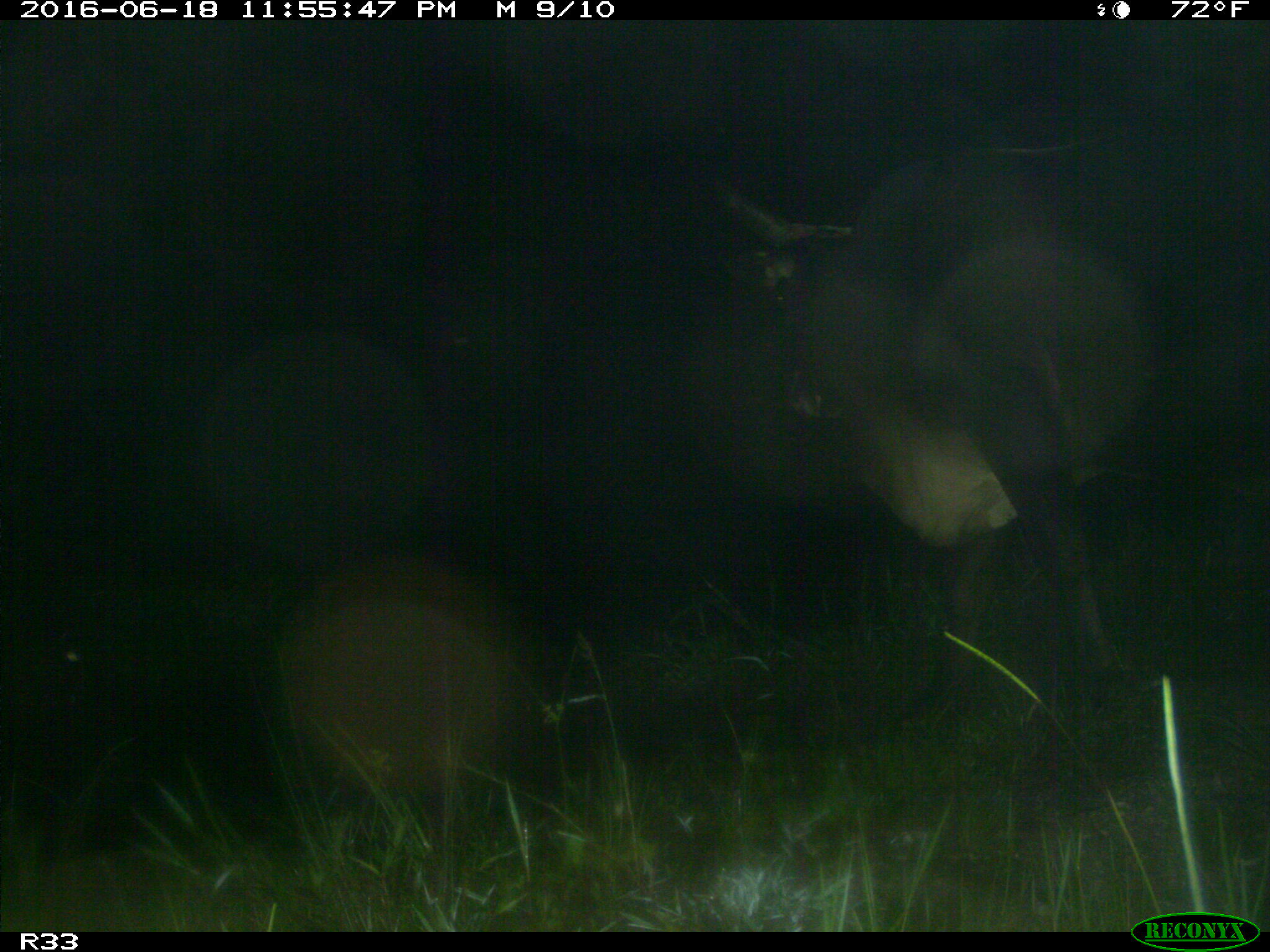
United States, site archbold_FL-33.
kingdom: Animalia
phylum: Chordata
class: Mammalia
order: Artiodactyla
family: Bovidae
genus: Bos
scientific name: Bos taurus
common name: domestic cow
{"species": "Bos taurus (domestic cow)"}